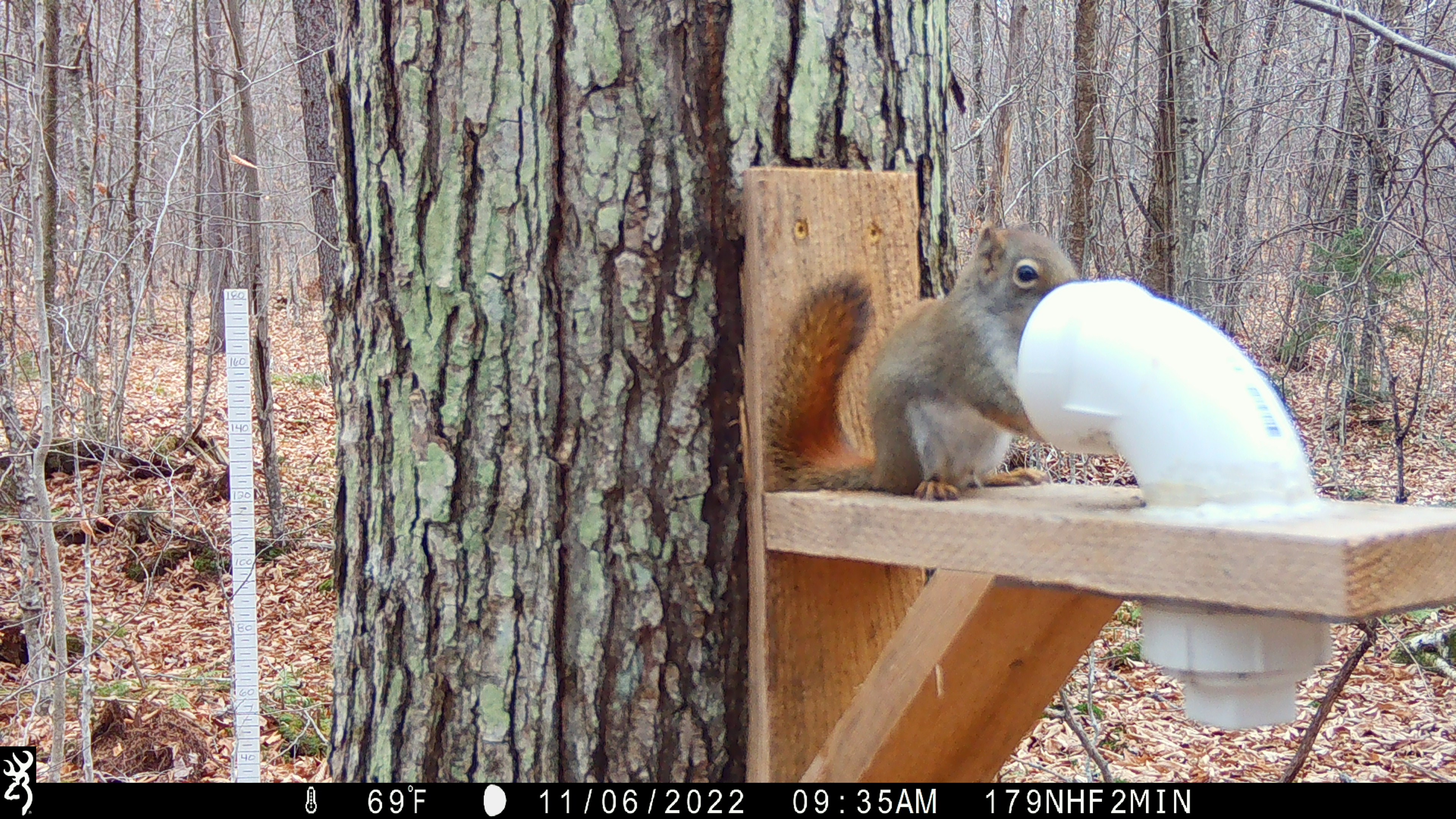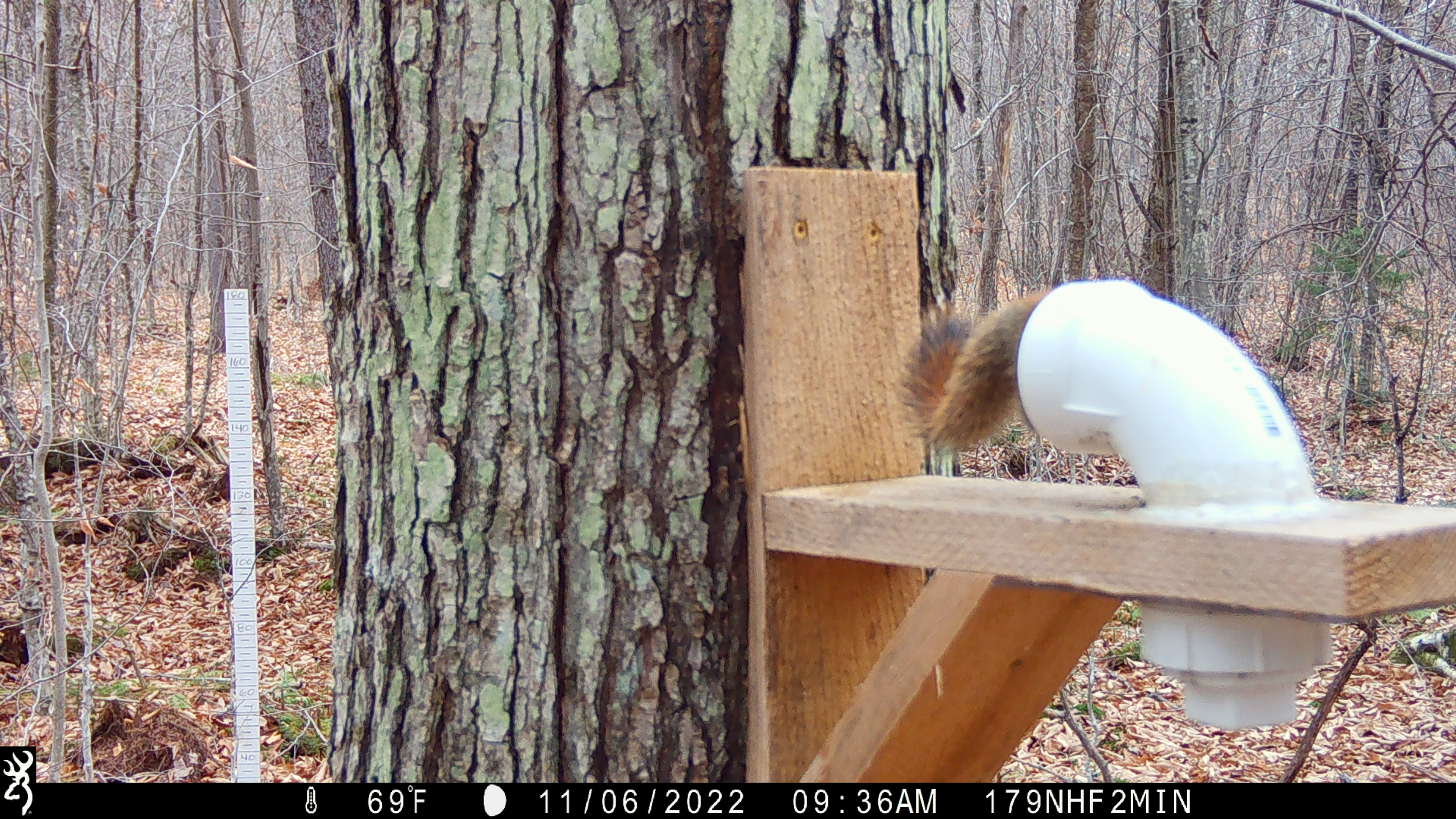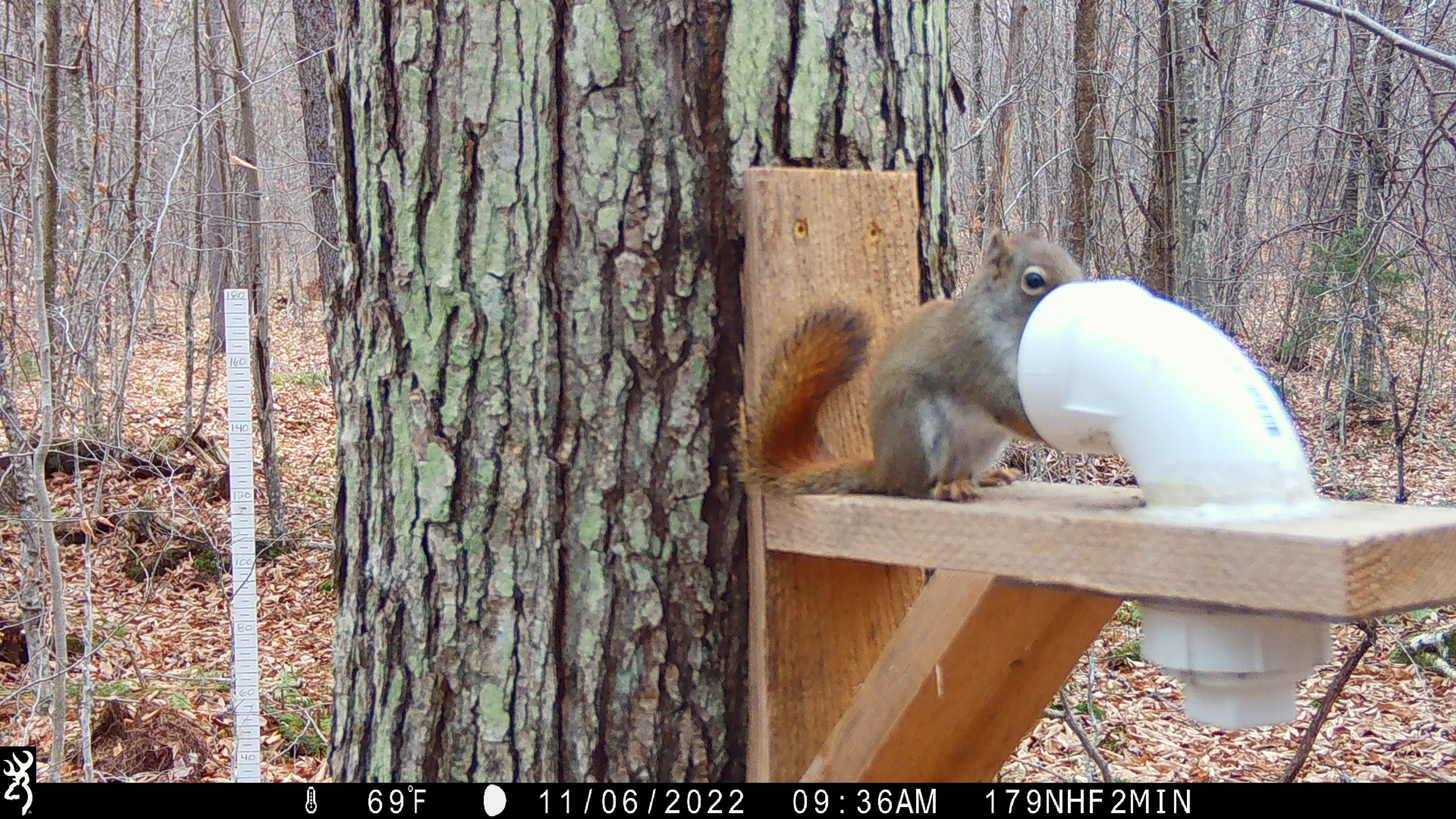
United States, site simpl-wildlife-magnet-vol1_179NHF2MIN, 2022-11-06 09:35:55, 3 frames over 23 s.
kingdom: Animalia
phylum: Chordata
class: Mammalia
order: Rodentia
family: Sciuridae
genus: Tamiasciurus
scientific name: Tamiasciurus hudsonicus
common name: red squirrel